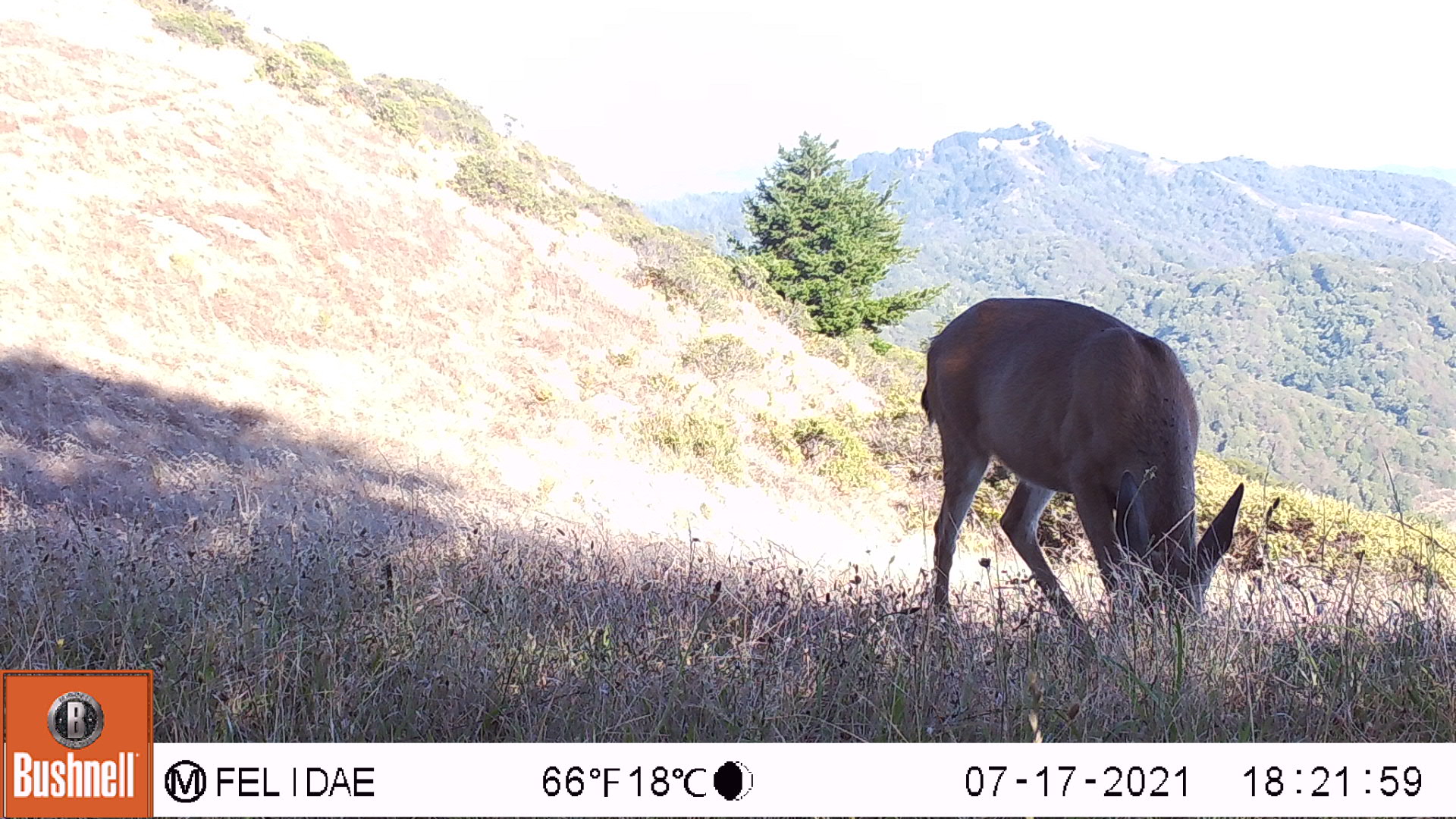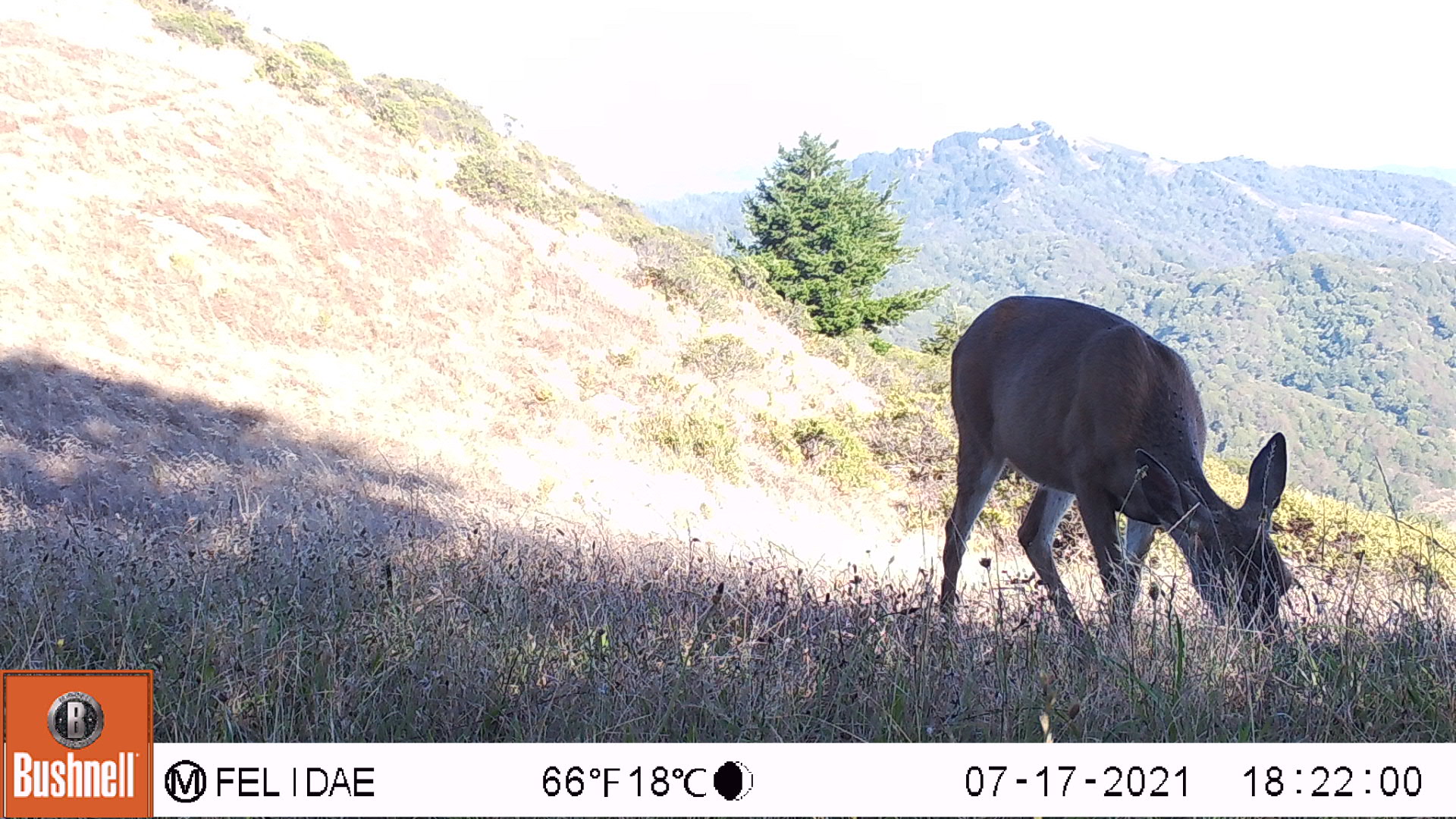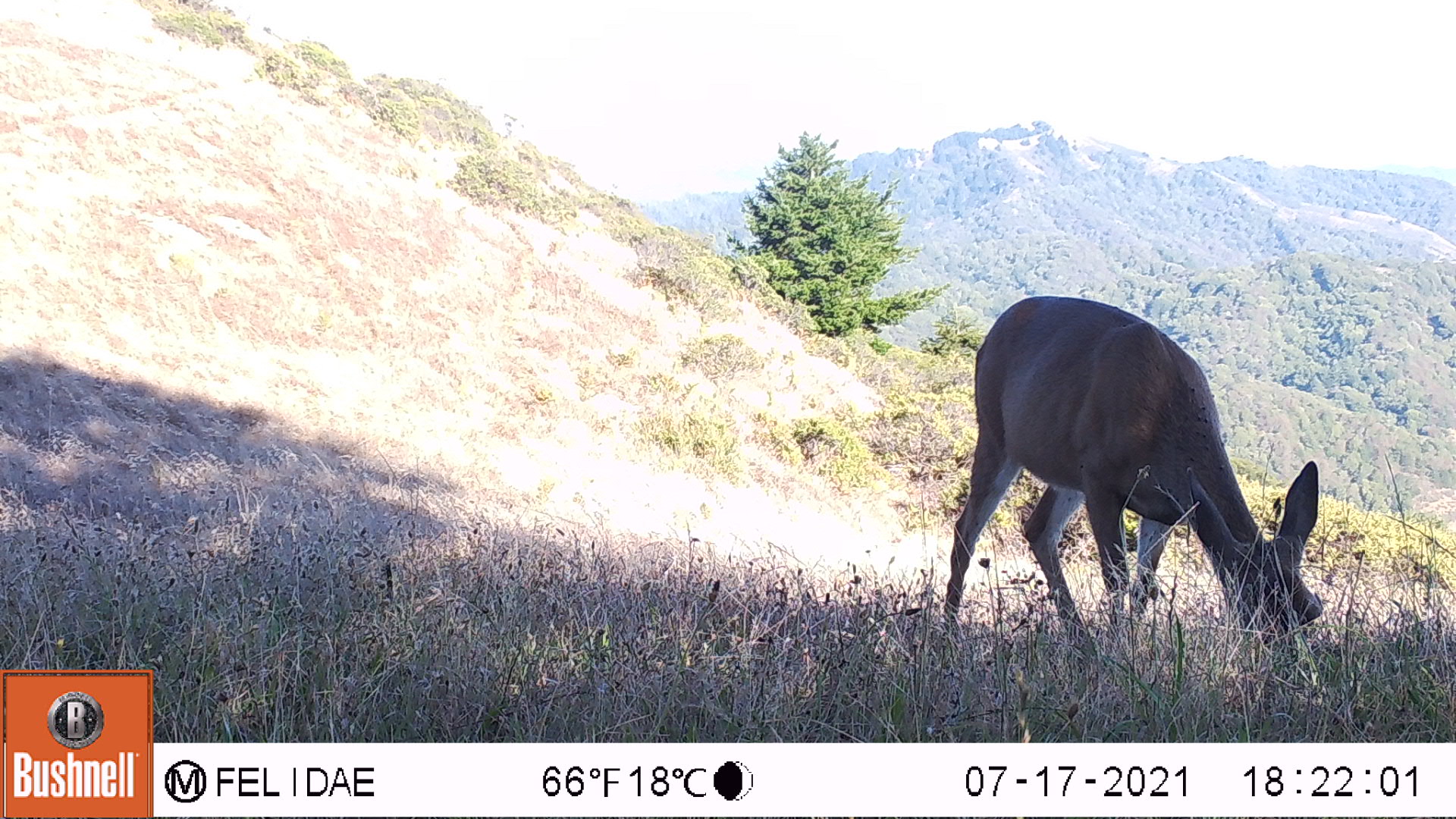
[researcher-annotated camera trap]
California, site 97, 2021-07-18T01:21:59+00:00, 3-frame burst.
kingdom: Animalia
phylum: Chordata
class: Mammalia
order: Artiodactyla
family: Cervidae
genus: Odocoileus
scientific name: Odocoileus hemionus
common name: mule deer